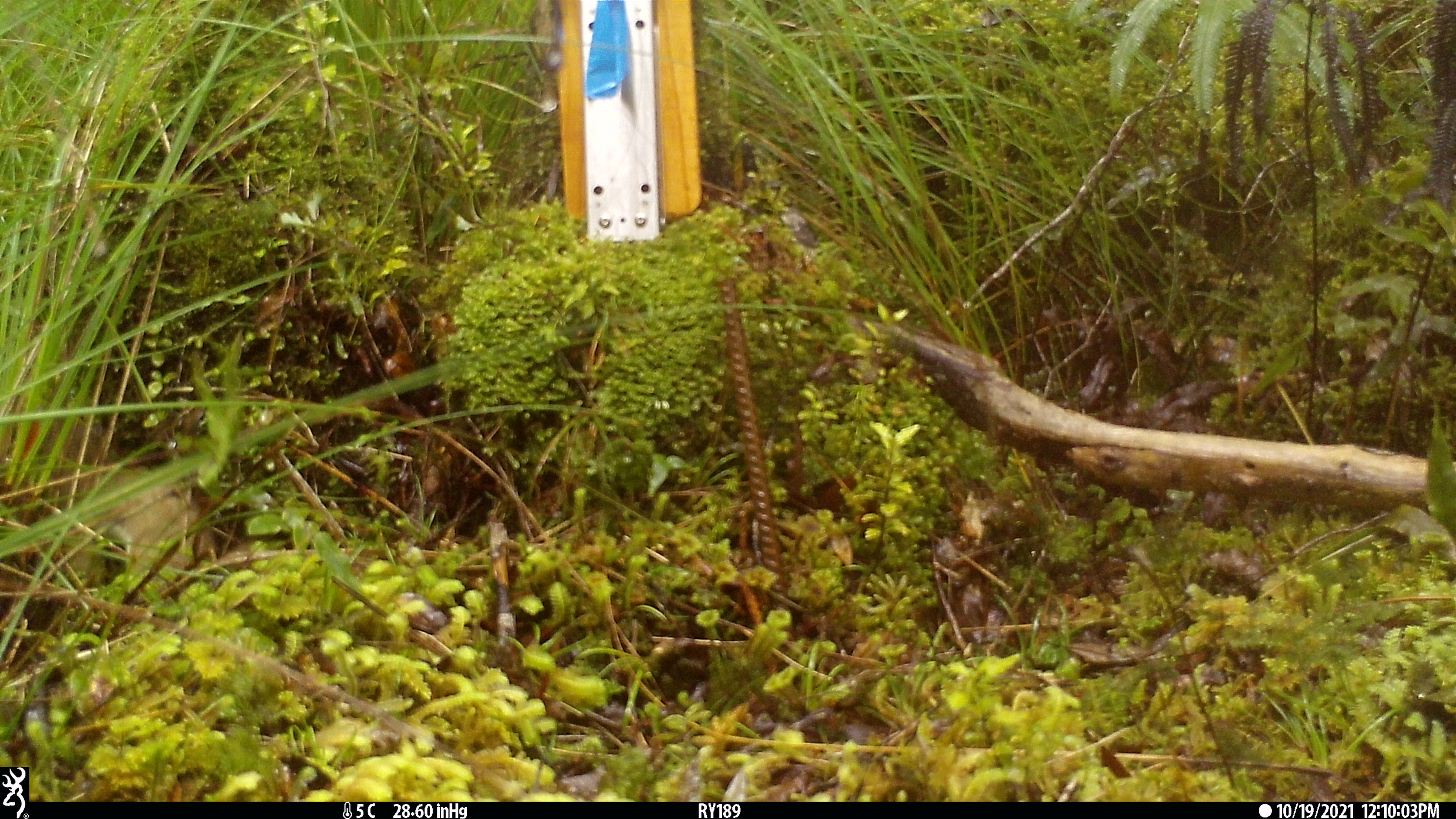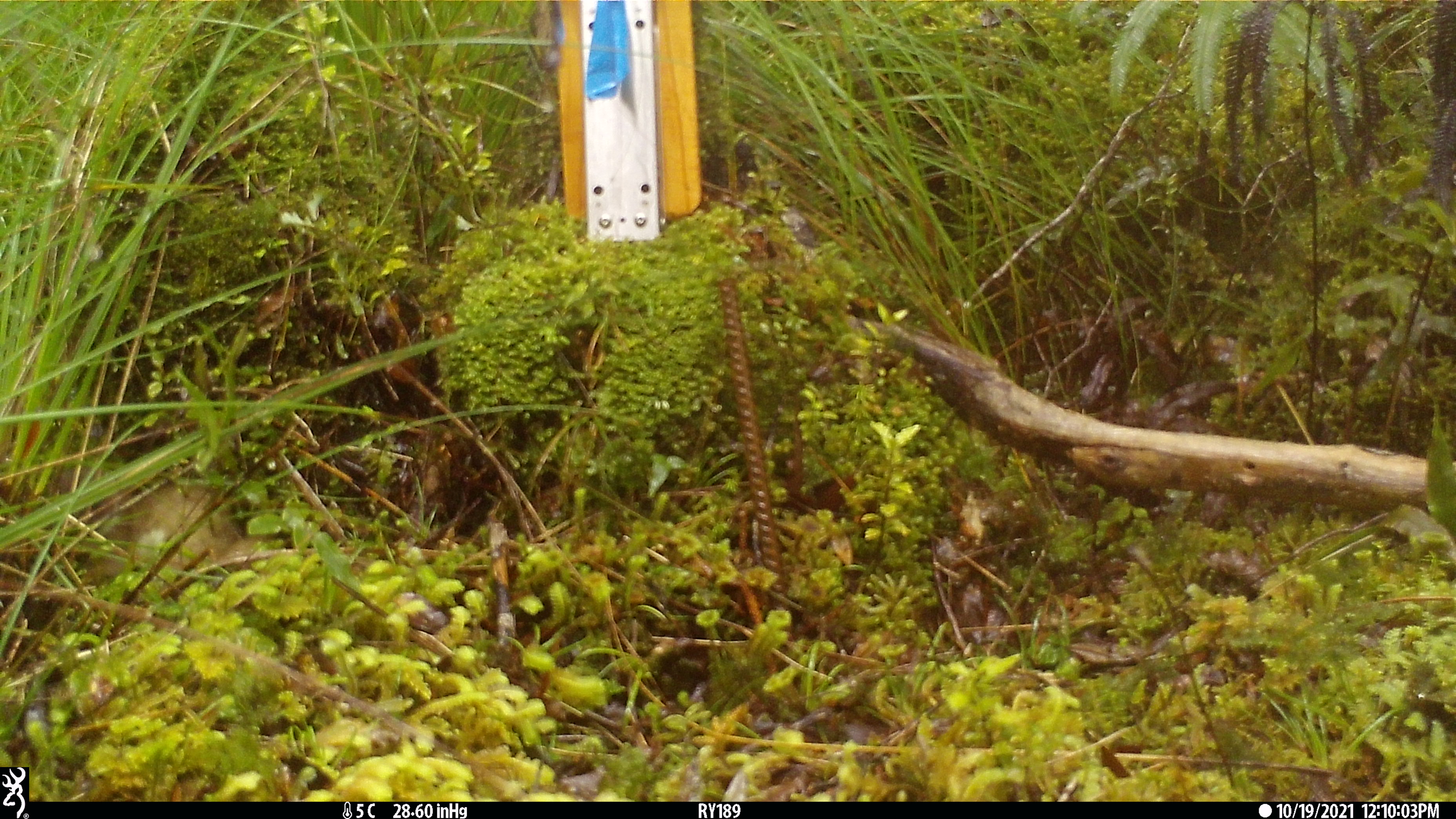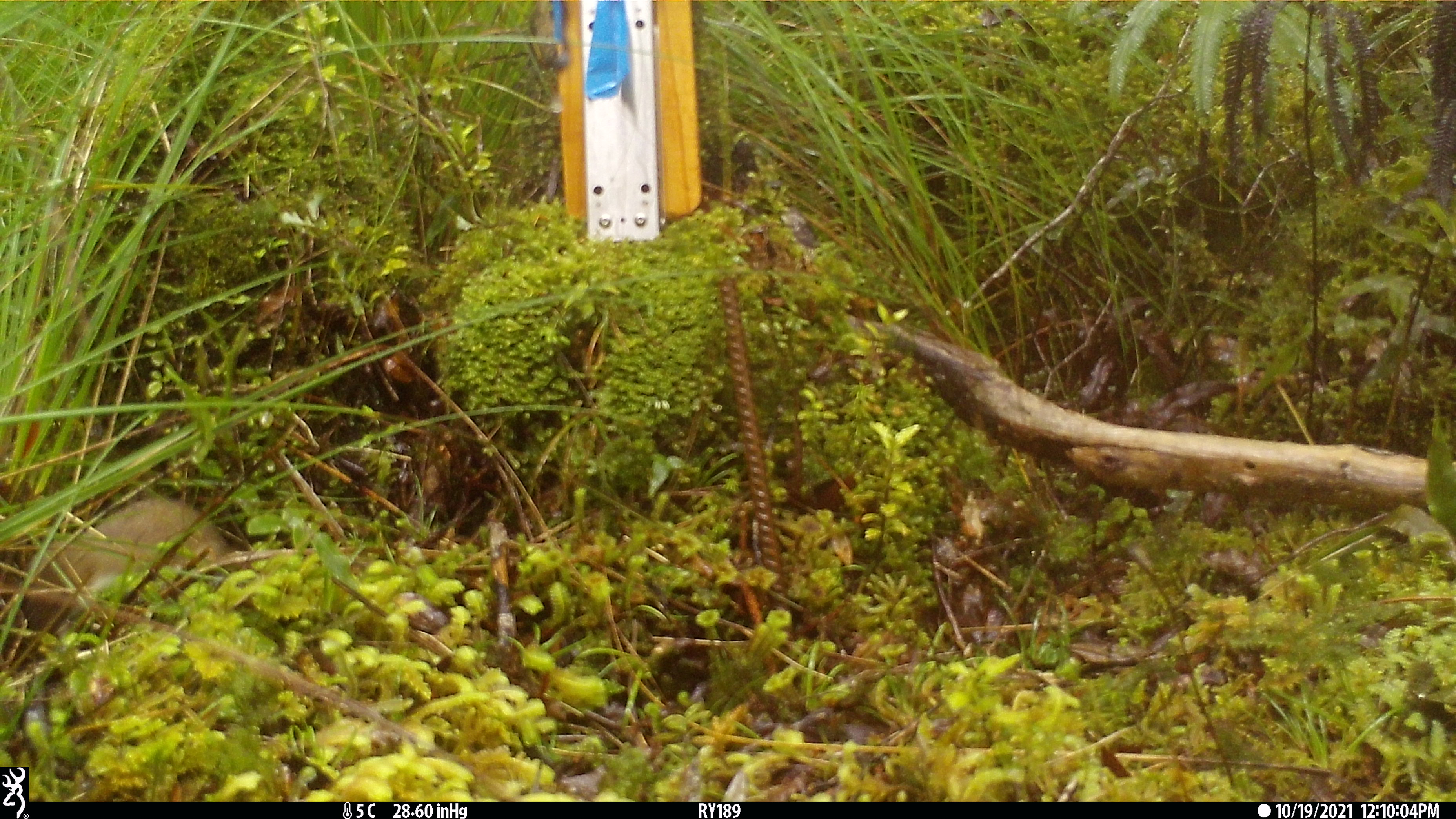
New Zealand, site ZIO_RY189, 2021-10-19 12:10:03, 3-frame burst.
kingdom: Animalia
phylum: Chordata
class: Mammalia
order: Carnivora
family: Mustelidae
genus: Mustela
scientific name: Mustela erminea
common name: stoat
Stoat (Mustela erminea).